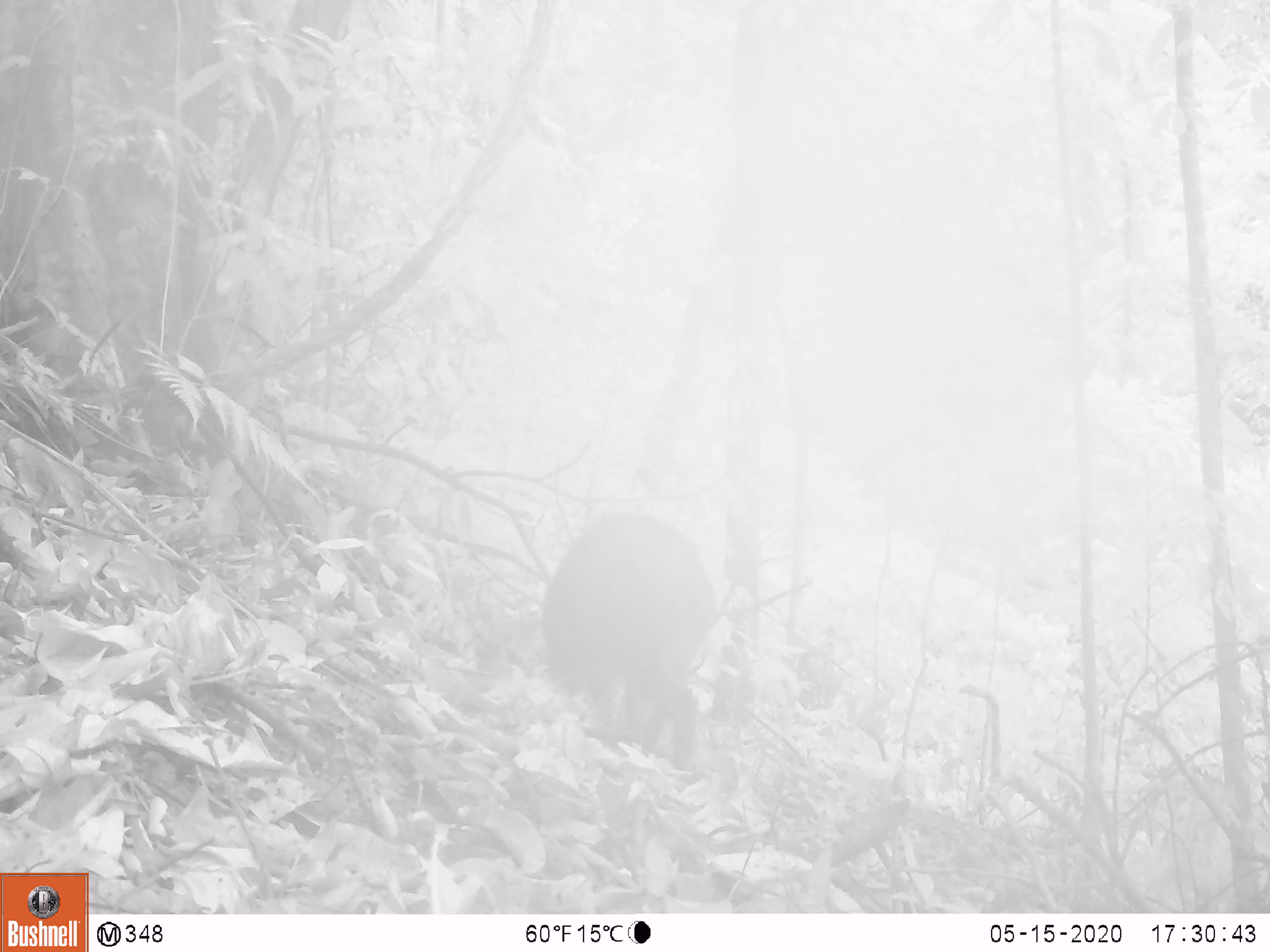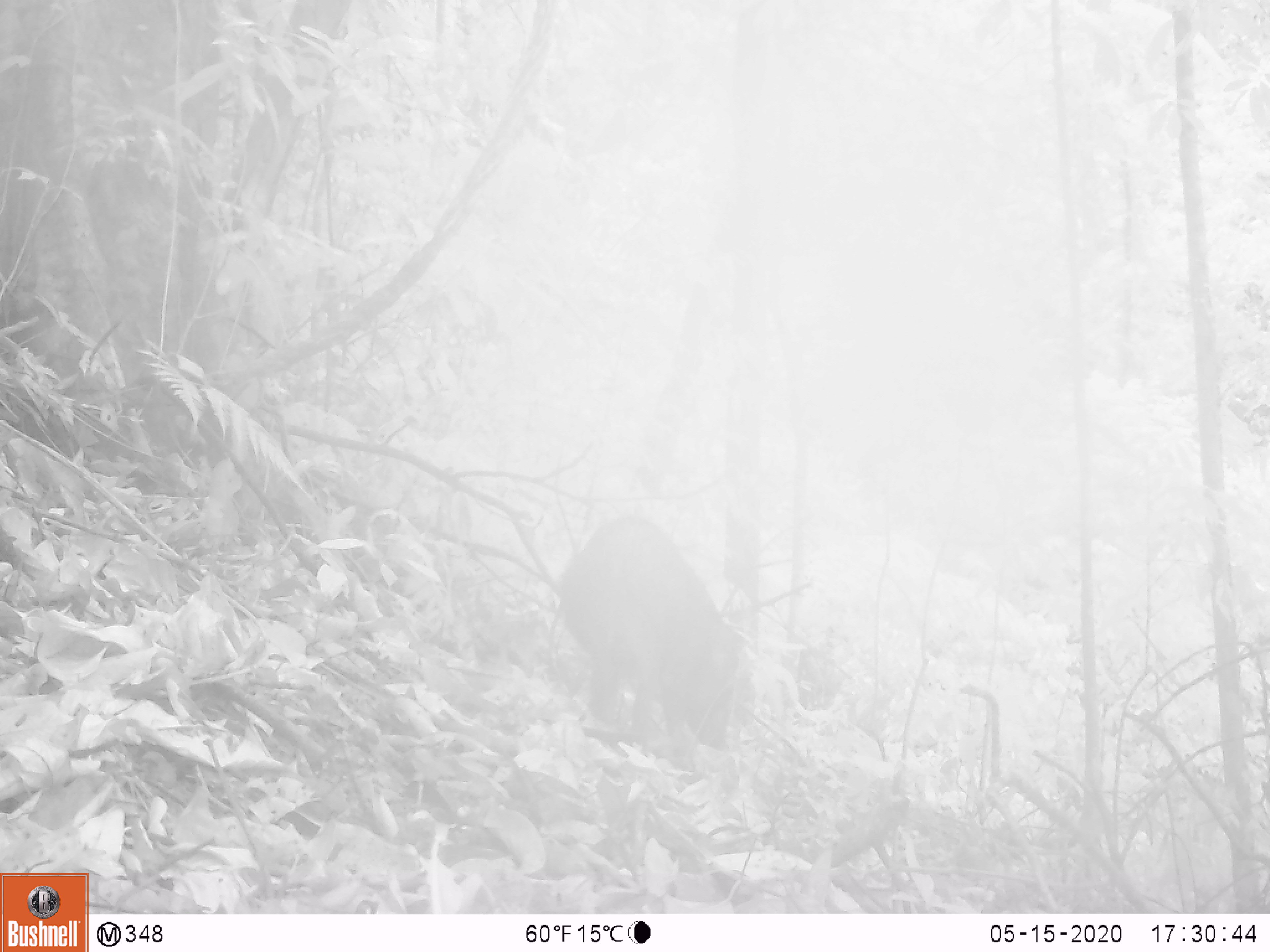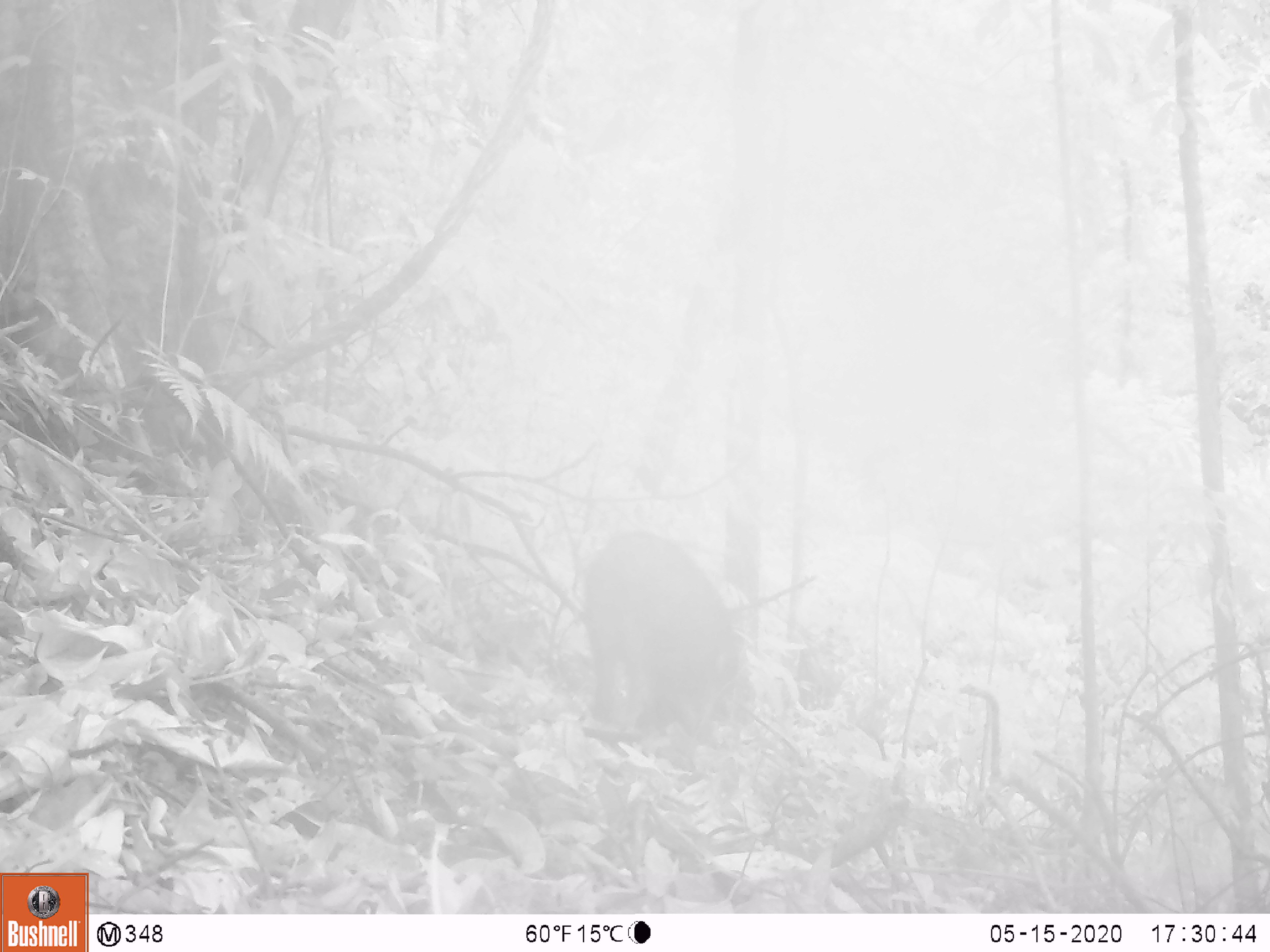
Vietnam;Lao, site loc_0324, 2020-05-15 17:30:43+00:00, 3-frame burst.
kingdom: Animalia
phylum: Chordata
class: Mammalia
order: Artiodactyla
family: Suidae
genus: Sus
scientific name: Sus scrofa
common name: eurasian wild pig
Eurasian wild pig (Sus scrofa). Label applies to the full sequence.